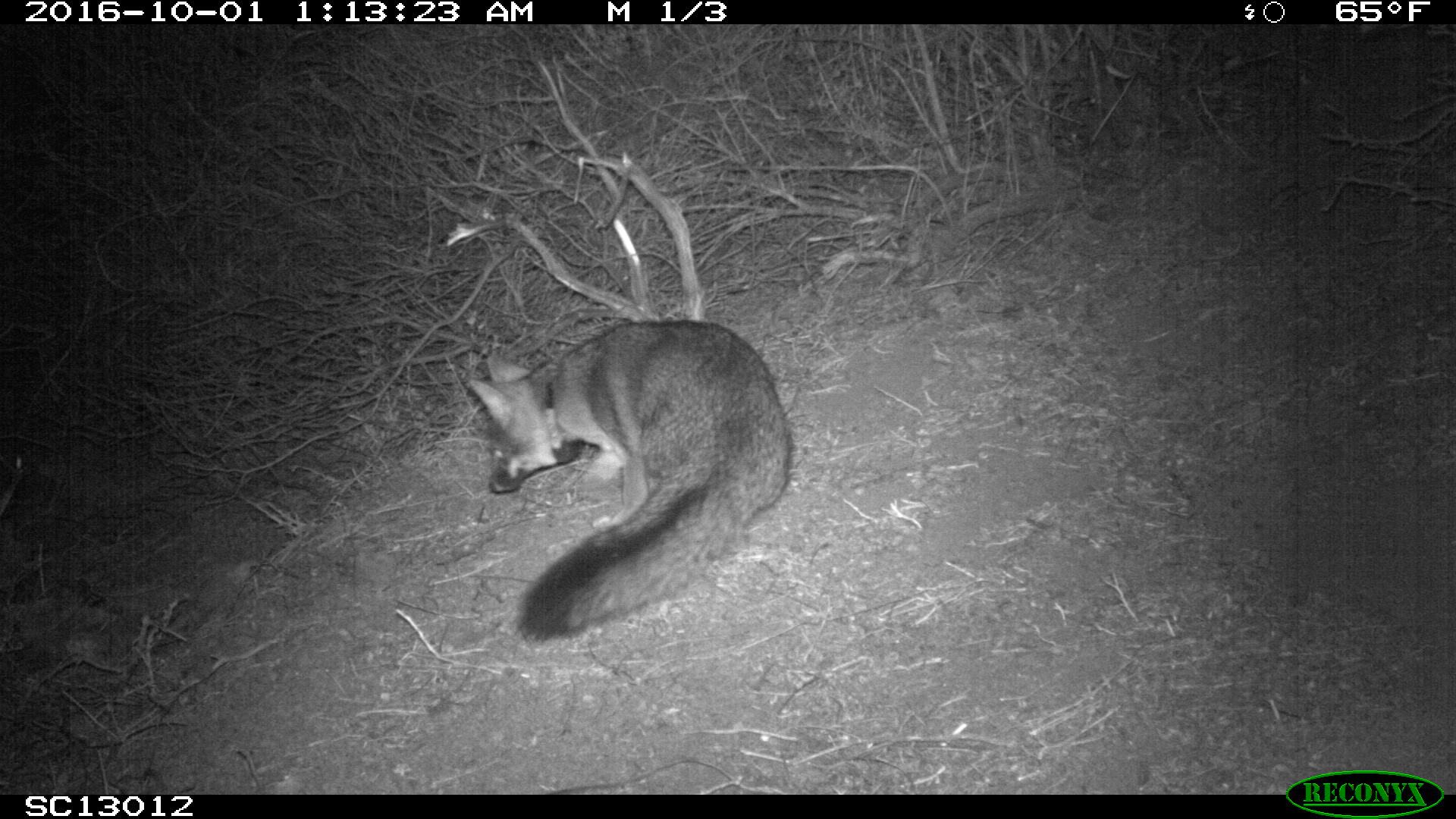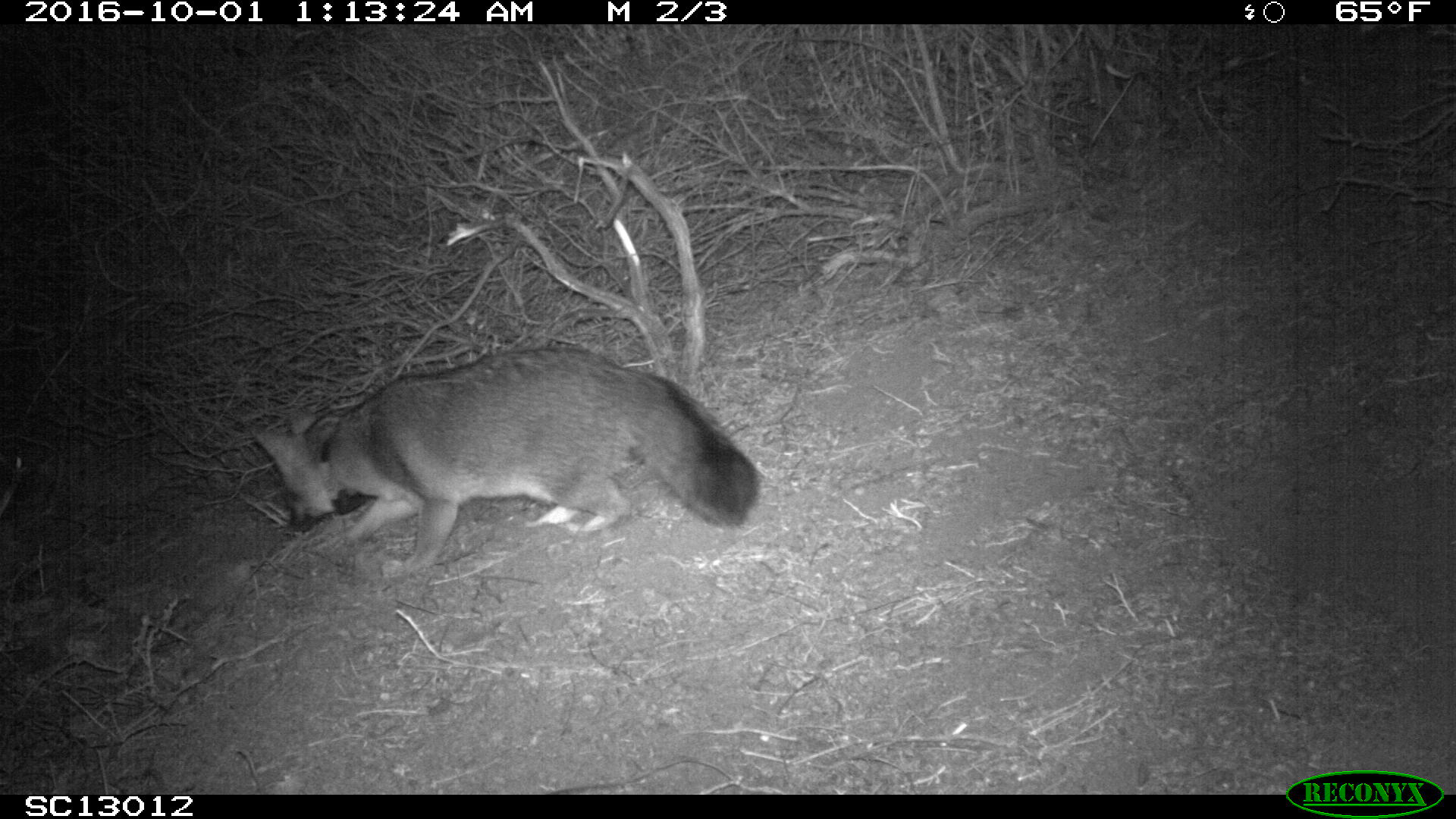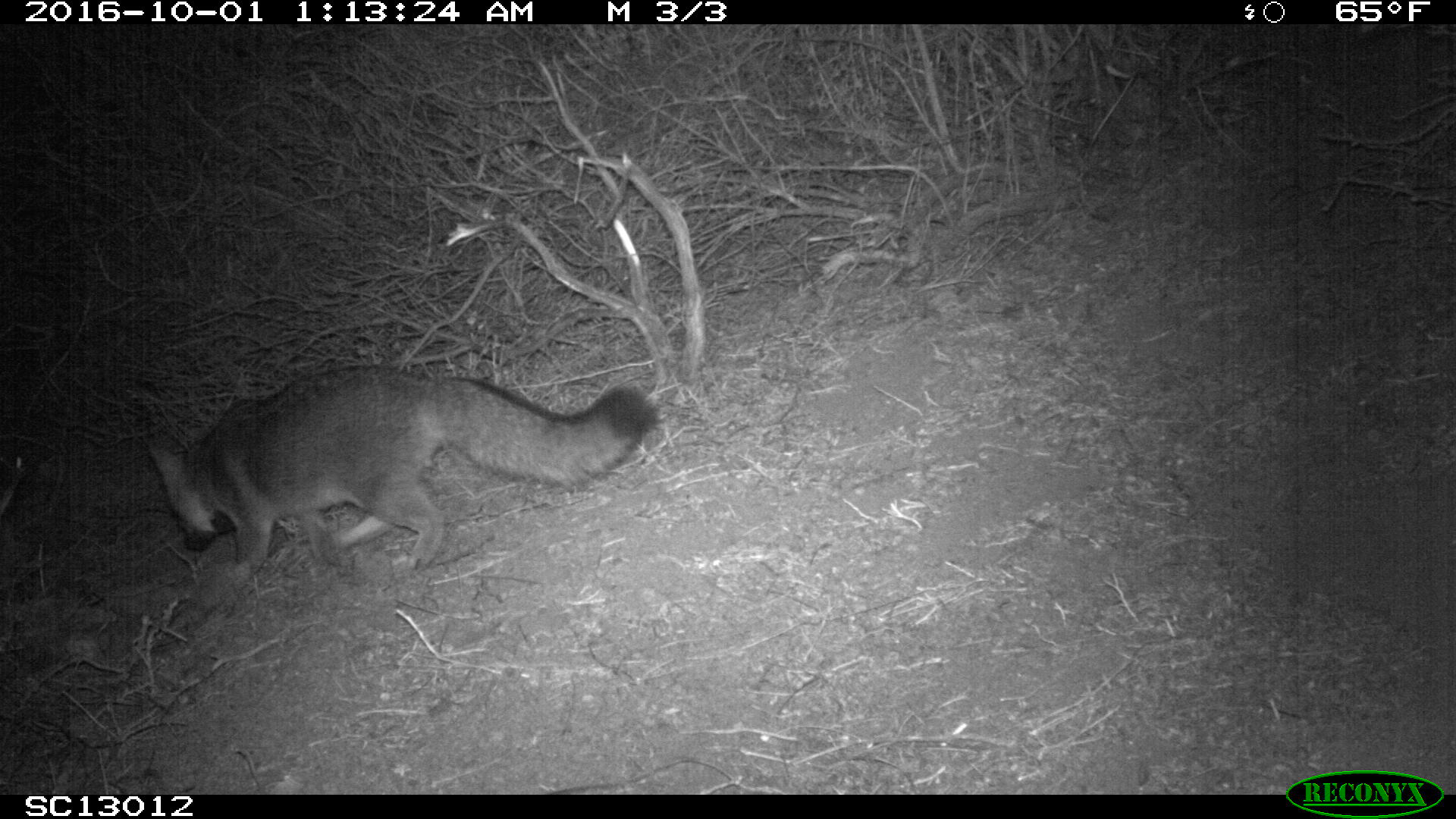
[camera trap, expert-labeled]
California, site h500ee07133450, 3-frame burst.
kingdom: Animalia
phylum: Chordata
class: Mammalia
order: Carnivora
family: Canidae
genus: Urocyon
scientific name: Urocyon littoralis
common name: island fox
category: fox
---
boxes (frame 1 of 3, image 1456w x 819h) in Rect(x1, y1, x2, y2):
fox: Rect(463, 318, 792, 644)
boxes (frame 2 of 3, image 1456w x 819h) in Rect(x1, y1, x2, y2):
fox: Rect(253, 345, 759, 579)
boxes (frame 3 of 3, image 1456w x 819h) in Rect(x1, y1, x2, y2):
fox: Rect(145, 365, 665, 592)